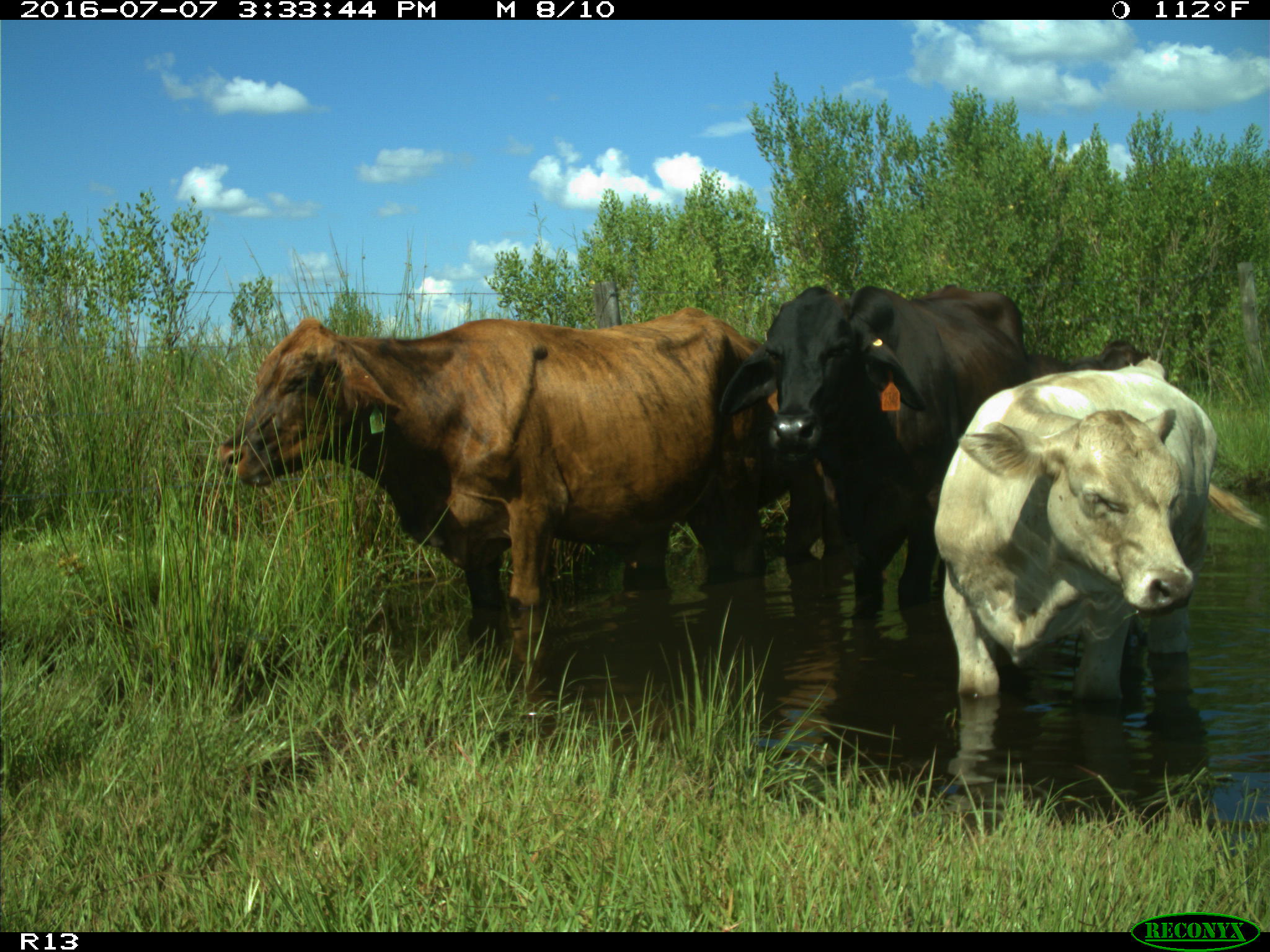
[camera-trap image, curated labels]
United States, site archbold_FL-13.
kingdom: Animalia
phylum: Chordata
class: Mammalia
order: Artiodactyla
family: Bovidae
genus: Bos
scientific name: Bos taurus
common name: domestic cow